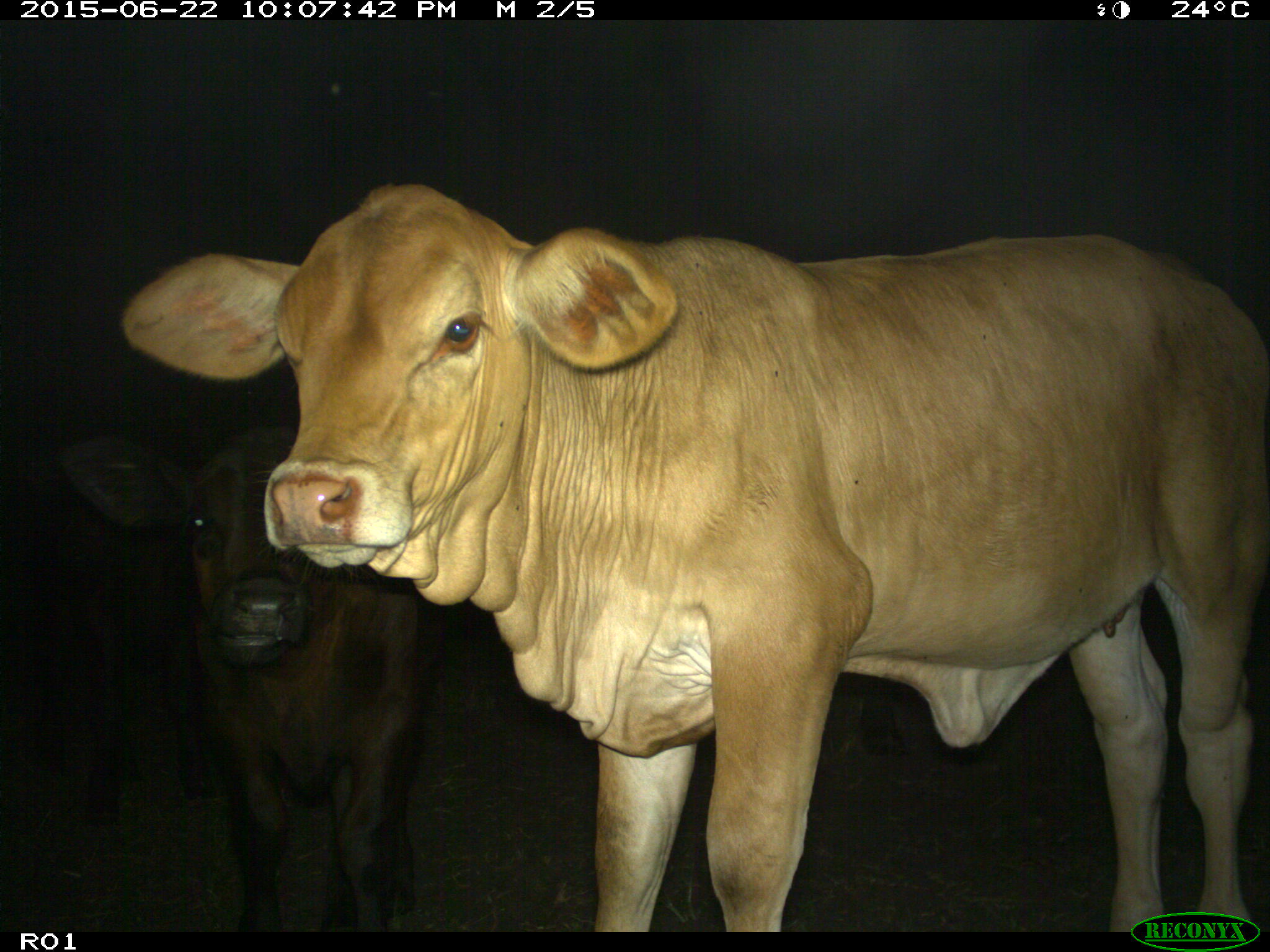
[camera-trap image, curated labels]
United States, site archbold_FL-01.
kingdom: Animalia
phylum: Chordata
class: Mammalia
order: Artiodactyla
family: Bovidae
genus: Bos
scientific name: Bos taurus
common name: domestic cow